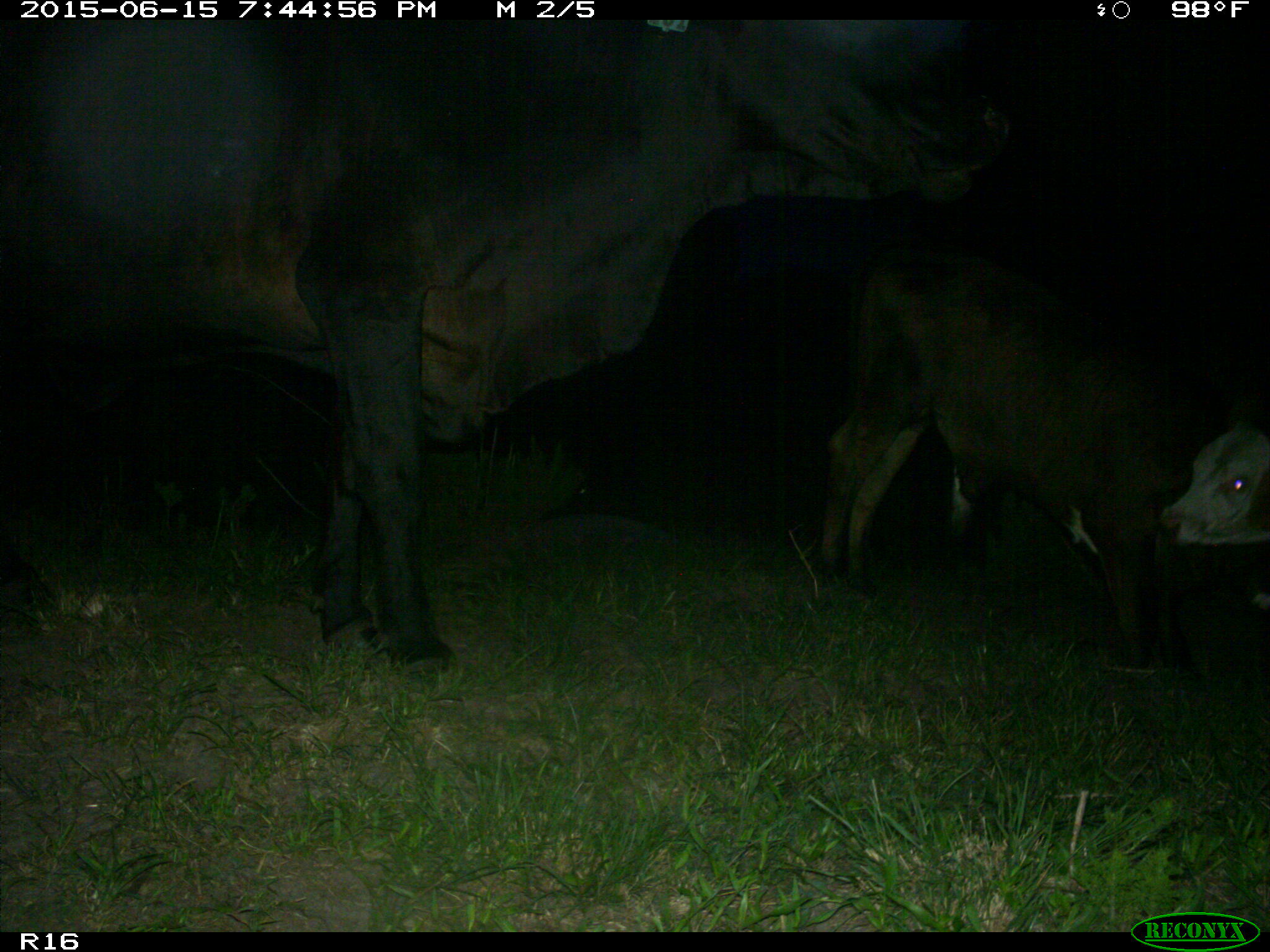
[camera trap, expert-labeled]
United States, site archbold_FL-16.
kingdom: Animalia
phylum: Chordata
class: Mammalia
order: Artiodactyla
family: Bovidae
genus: Bos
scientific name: Bos taurus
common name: domestic cow